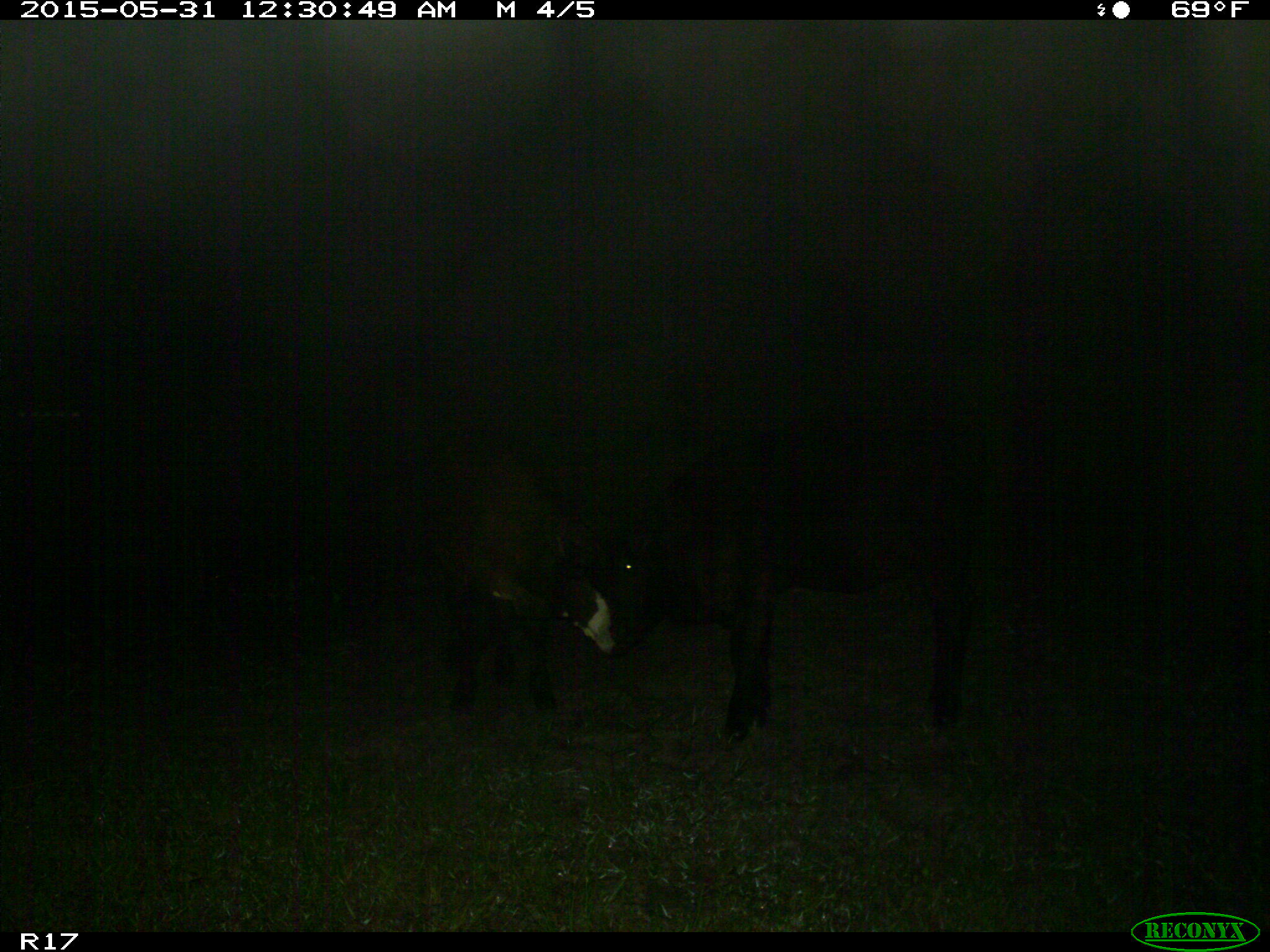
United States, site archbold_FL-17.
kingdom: Animalia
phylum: Chordata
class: Mammalia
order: Artiodactyla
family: Bovidae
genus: Bos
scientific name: Bos taurus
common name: domestic cow